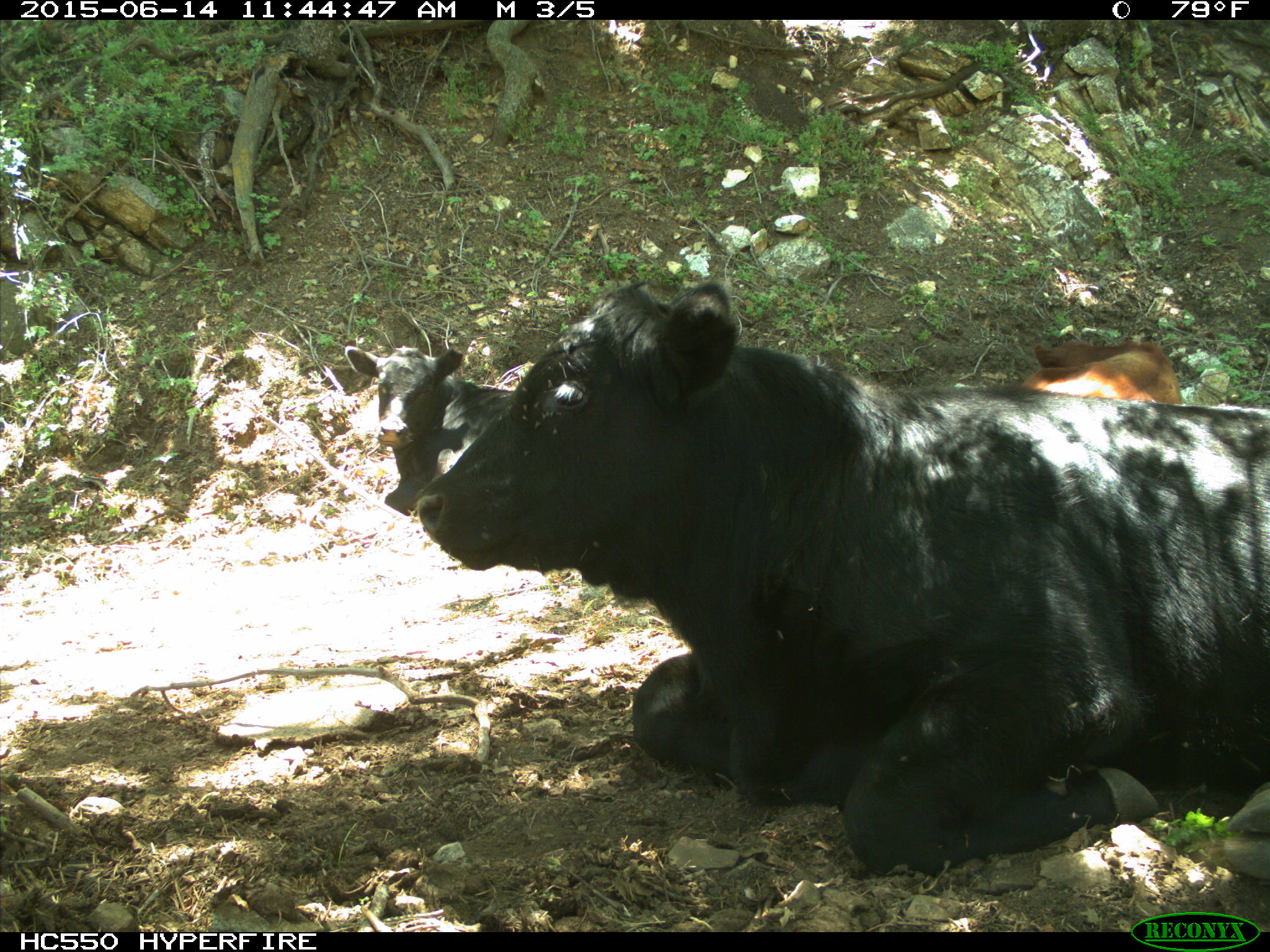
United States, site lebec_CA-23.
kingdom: Animalia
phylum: Chordata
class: Mammalia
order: Artiodactyla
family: Bovidae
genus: Bos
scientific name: Bos taurus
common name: domestic cow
Bos taurus (domestic cow).